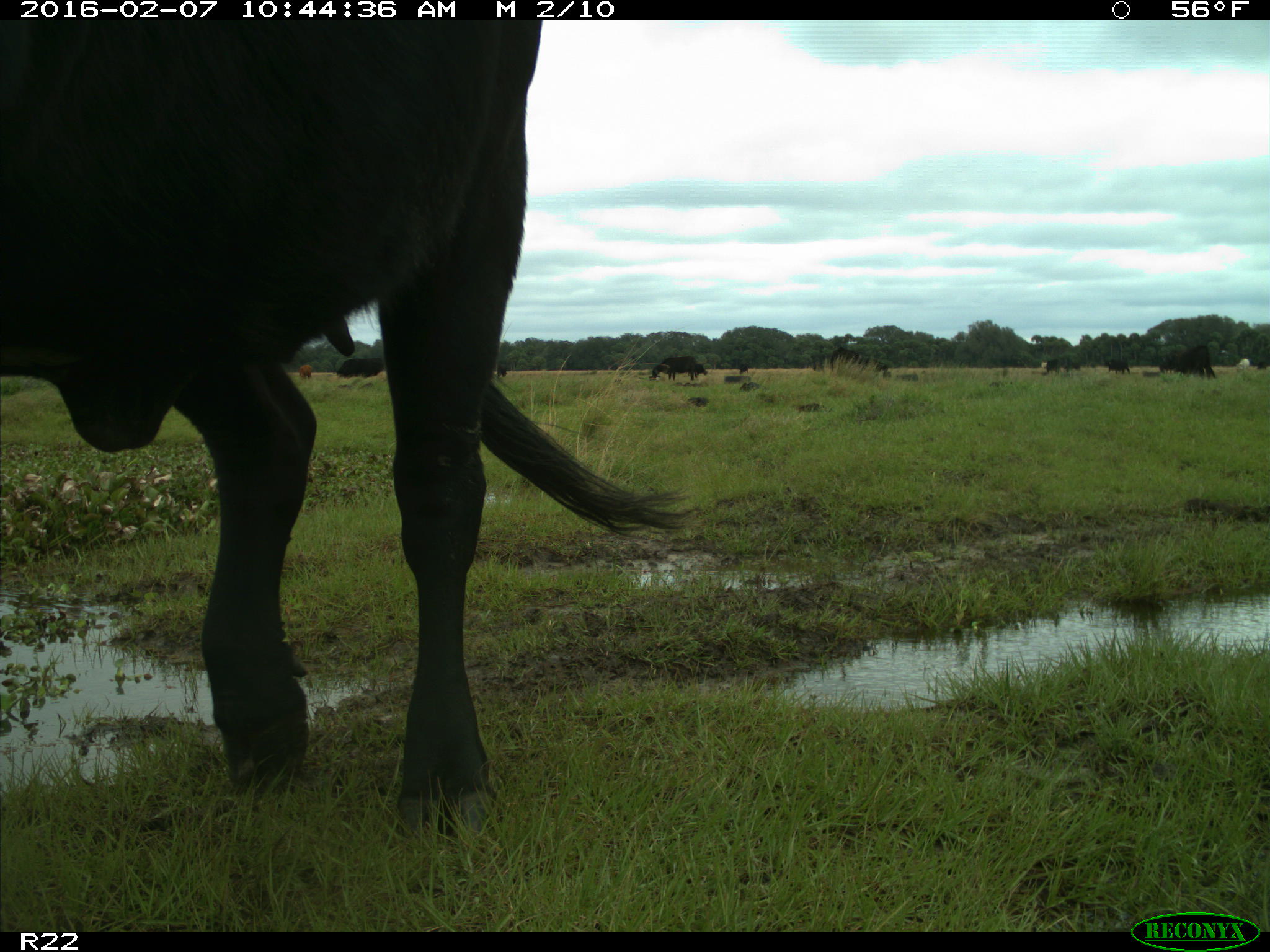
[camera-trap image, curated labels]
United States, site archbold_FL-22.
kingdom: Animalia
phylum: Chordata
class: Mammalia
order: Artiodactyla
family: Bovidae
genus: Bos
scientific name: Bos taurus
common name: domestic cow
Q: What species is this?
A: Bos taurus (domestic cow).